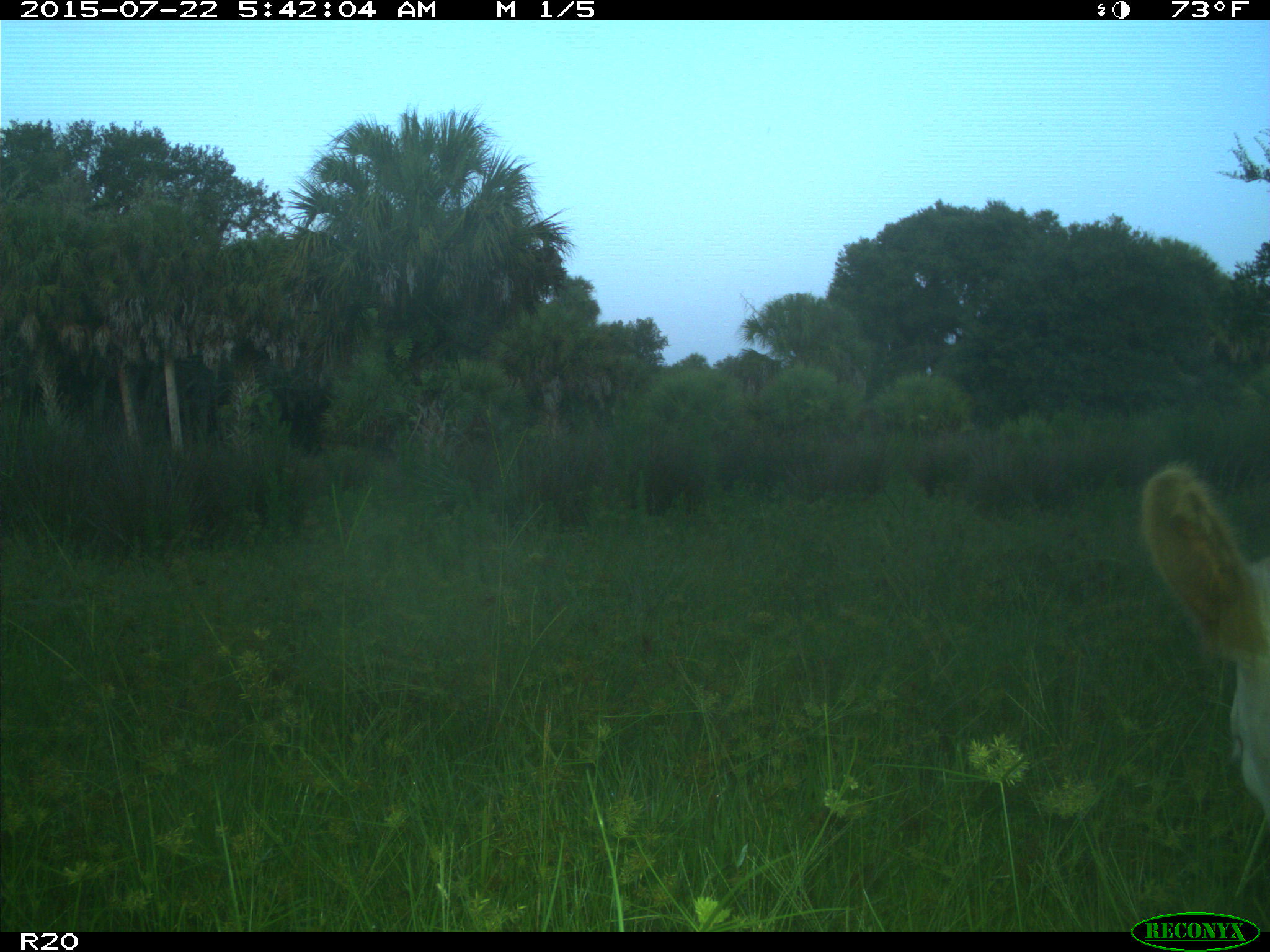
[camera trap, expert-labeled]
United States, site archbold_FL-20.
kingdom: Animalia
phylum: Chordata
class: Mammalia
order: Artiodactyla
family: Bovidae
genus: Bos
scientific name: Bos taurus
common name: domestic cow